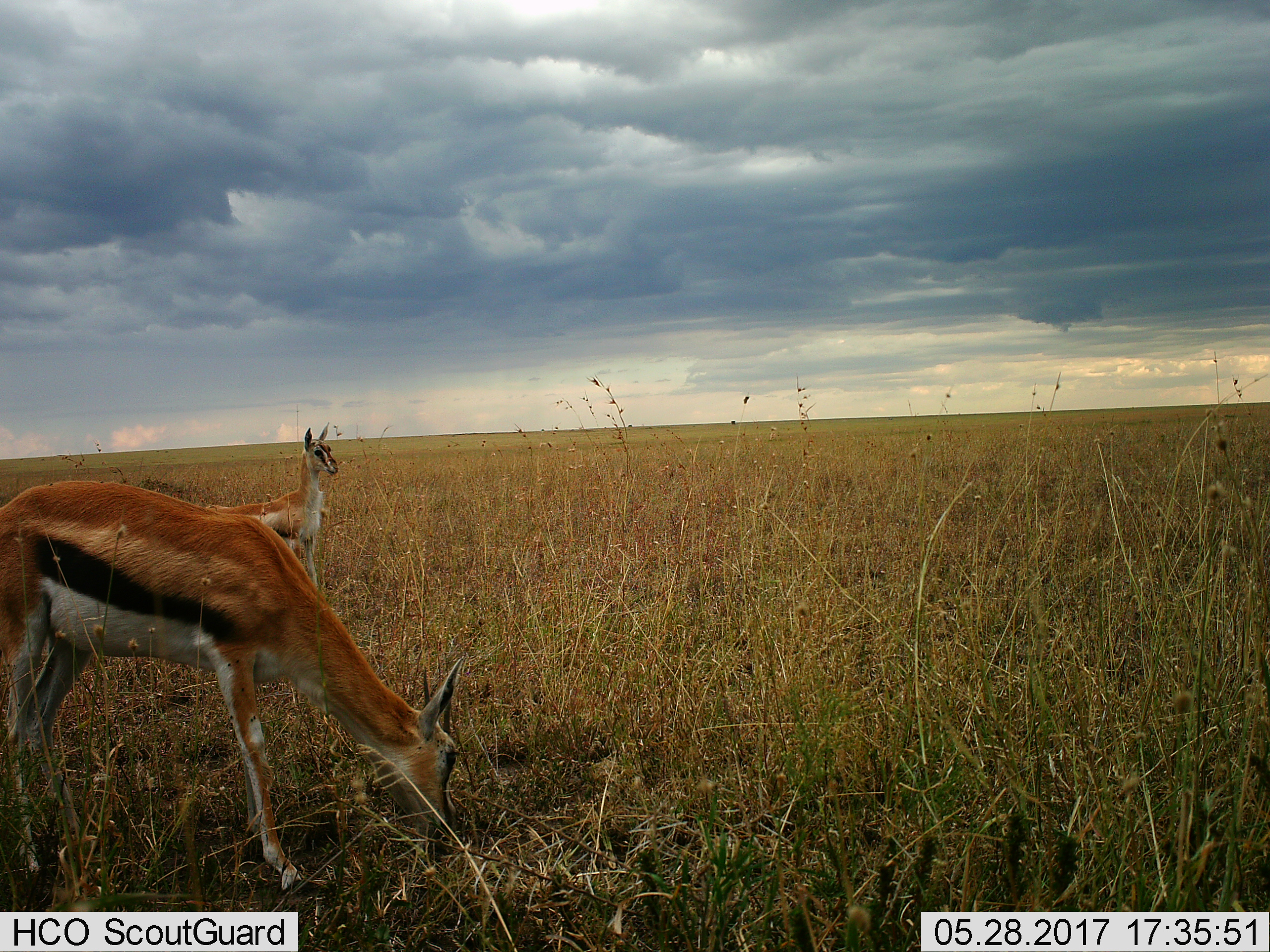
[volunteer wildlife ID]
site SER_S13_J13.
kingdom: Animalia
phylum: Chordata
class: Mammalia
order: Artiodactyla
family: Bovidae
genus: Eudorcas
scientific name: Eudorcas thomsonii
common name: thomson's gazelle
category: gazellethomsons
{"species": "gazellethomsons (thomson's gazelle) (Eudorcas thomsonii)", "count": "2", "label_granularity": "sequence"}